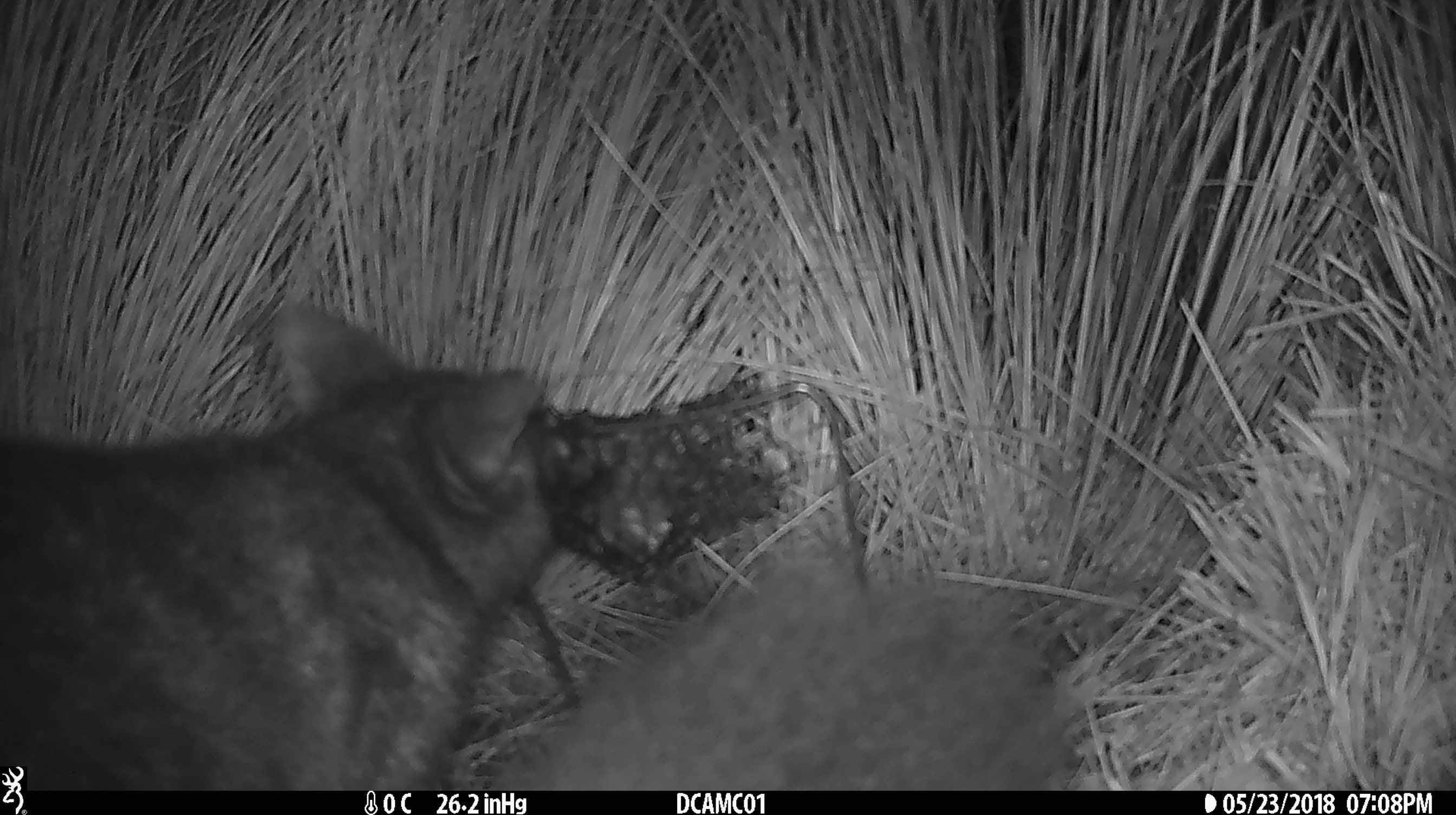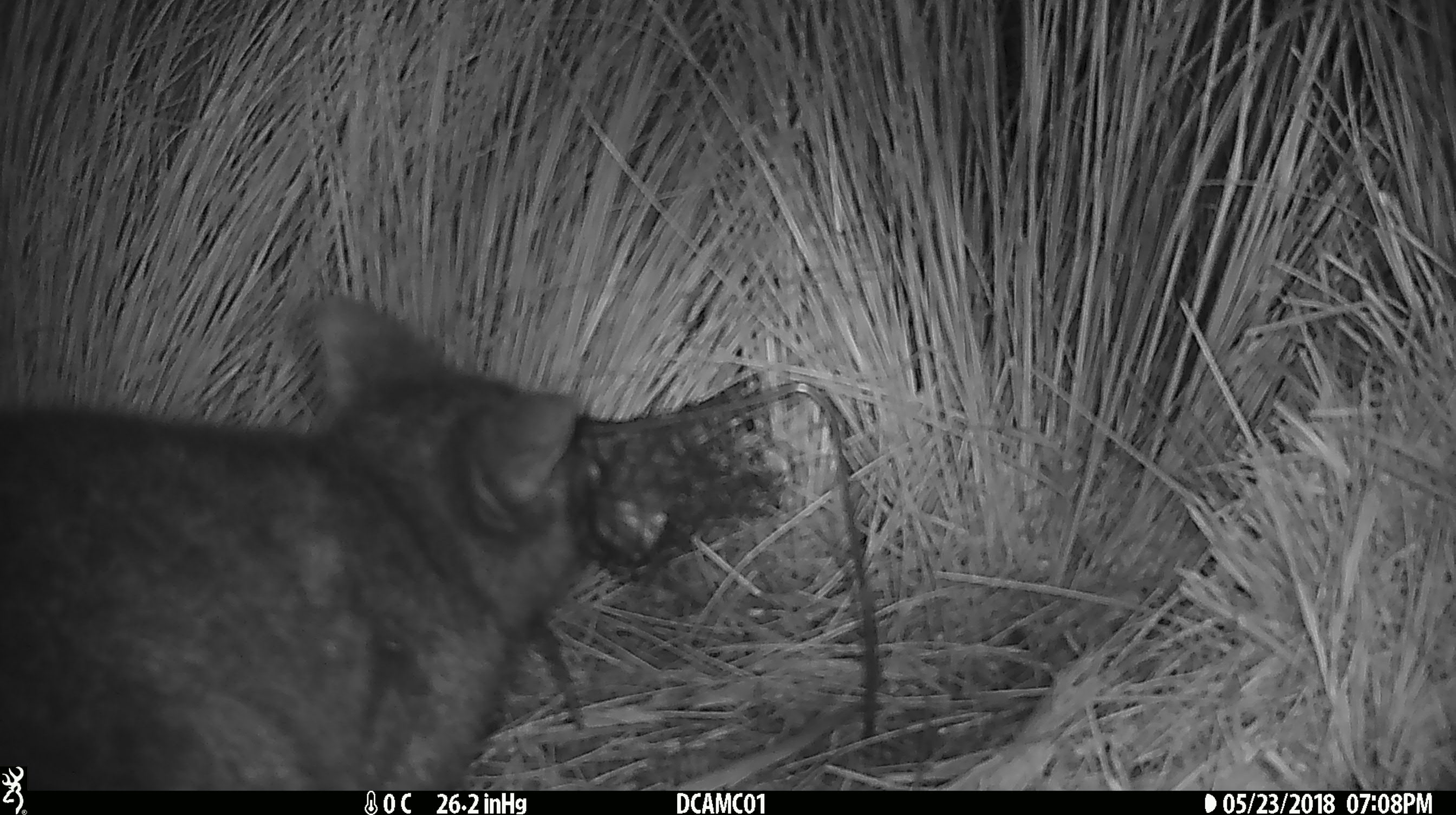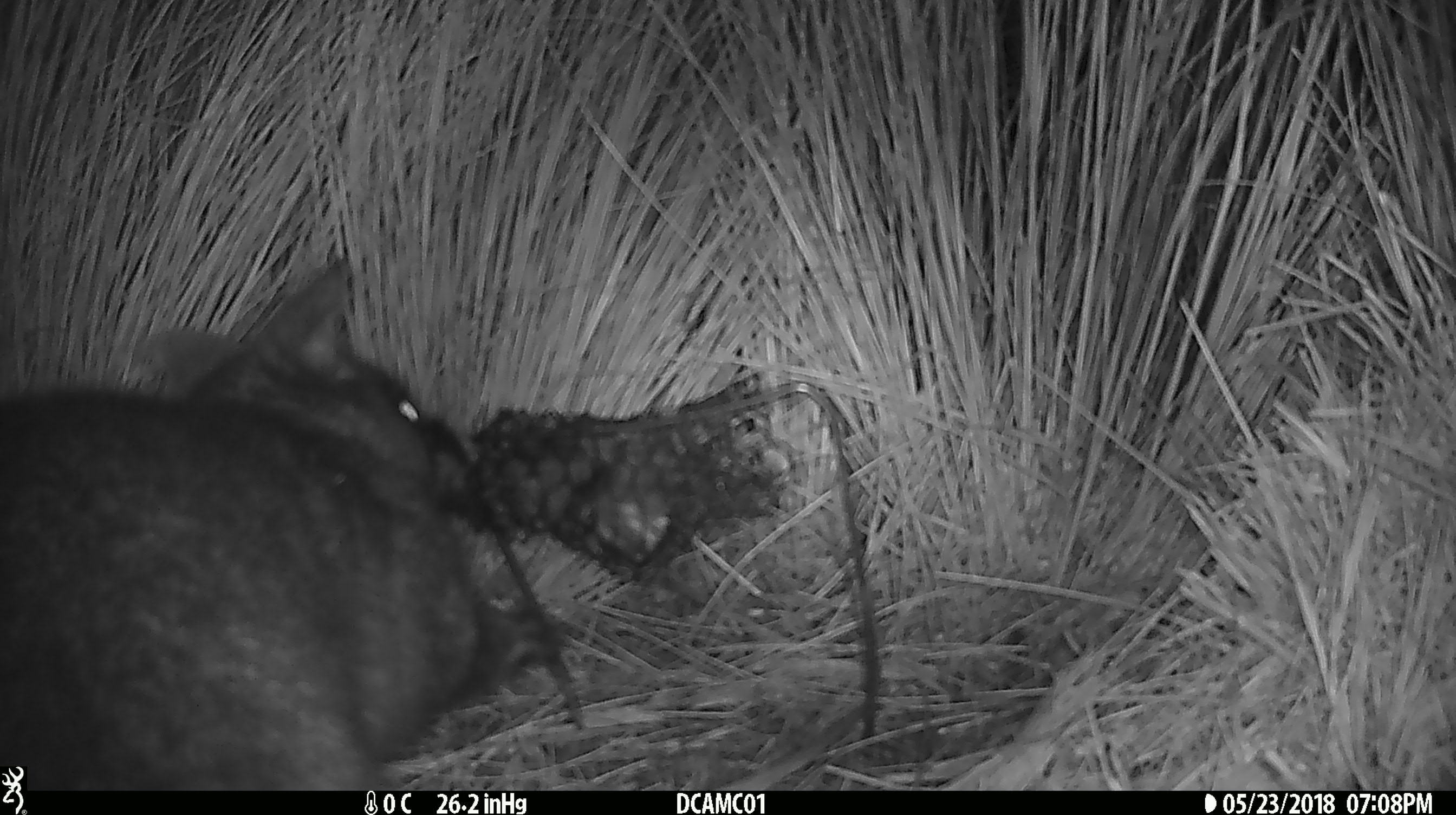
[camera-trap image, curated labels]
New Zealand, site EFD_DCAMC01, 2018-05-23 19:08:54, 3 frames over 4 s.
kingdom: Animalia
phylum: Chordata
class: Mammalia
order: Diprotodontia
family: Phalangeridae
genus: Trichosurus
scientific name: Trichosurus vulpecula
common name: common brushtail possum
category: possum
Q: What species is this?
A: Possum (common brushtail possum) (Trichosurus vulpecula).